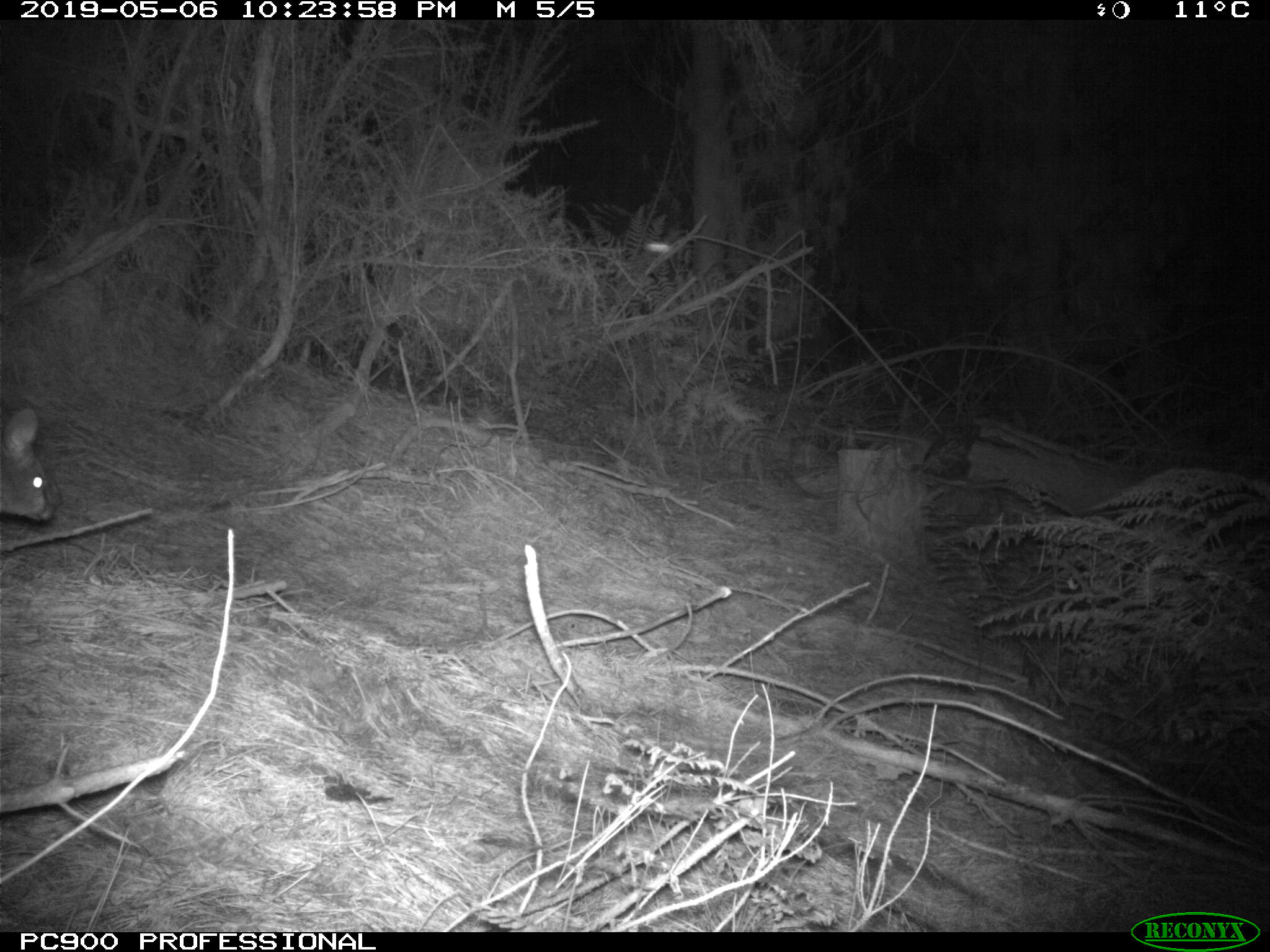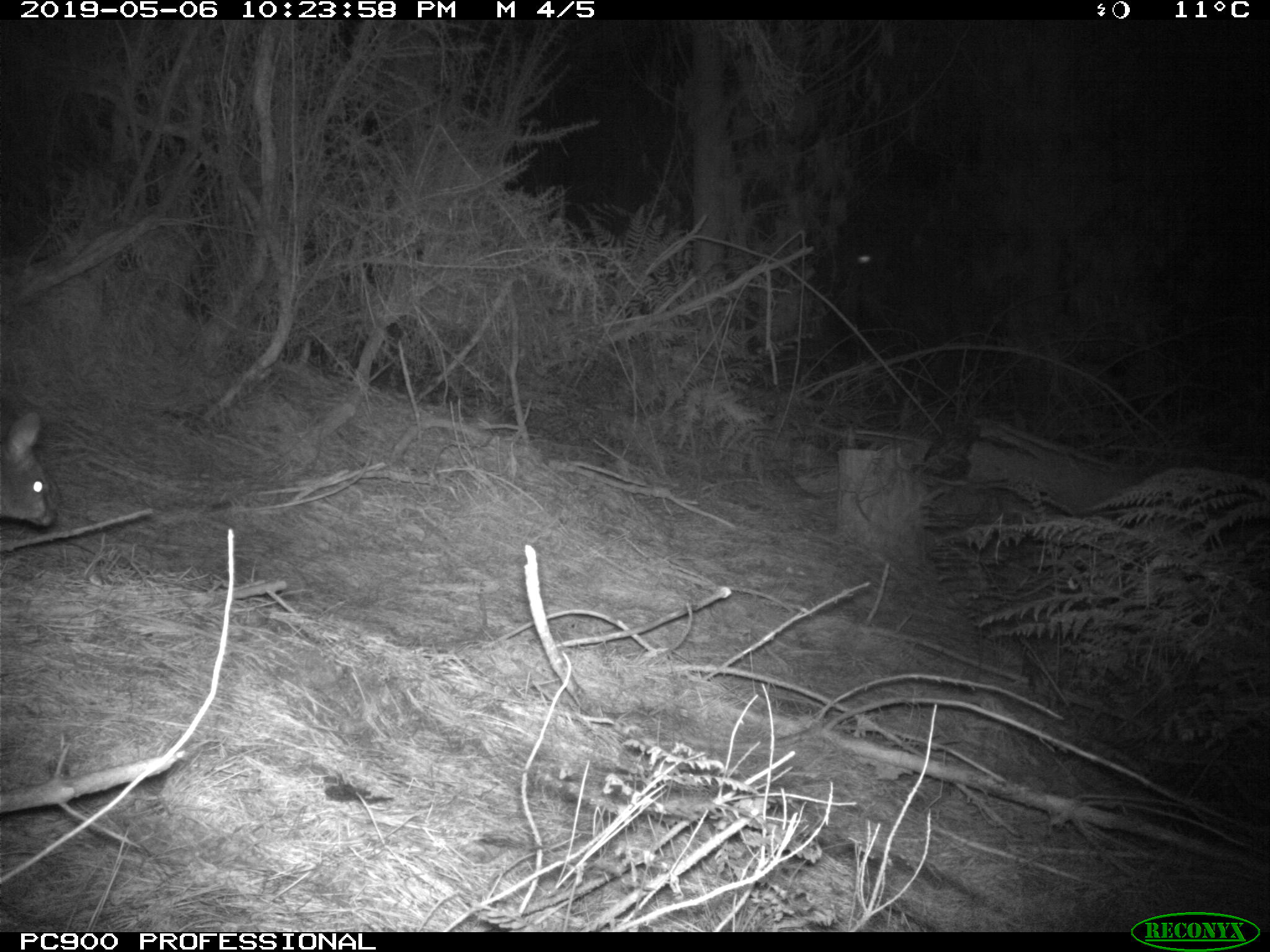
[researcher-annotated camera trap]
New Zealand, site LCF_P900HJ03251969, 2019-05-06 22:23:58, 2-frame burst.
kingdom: Animalia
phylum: Chordata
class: Mammalia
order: Diprotodontia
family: Macropodidae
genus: Notamacropus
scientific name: Notamacropus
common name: wallaby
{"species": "wallaby (Notamacropus)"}